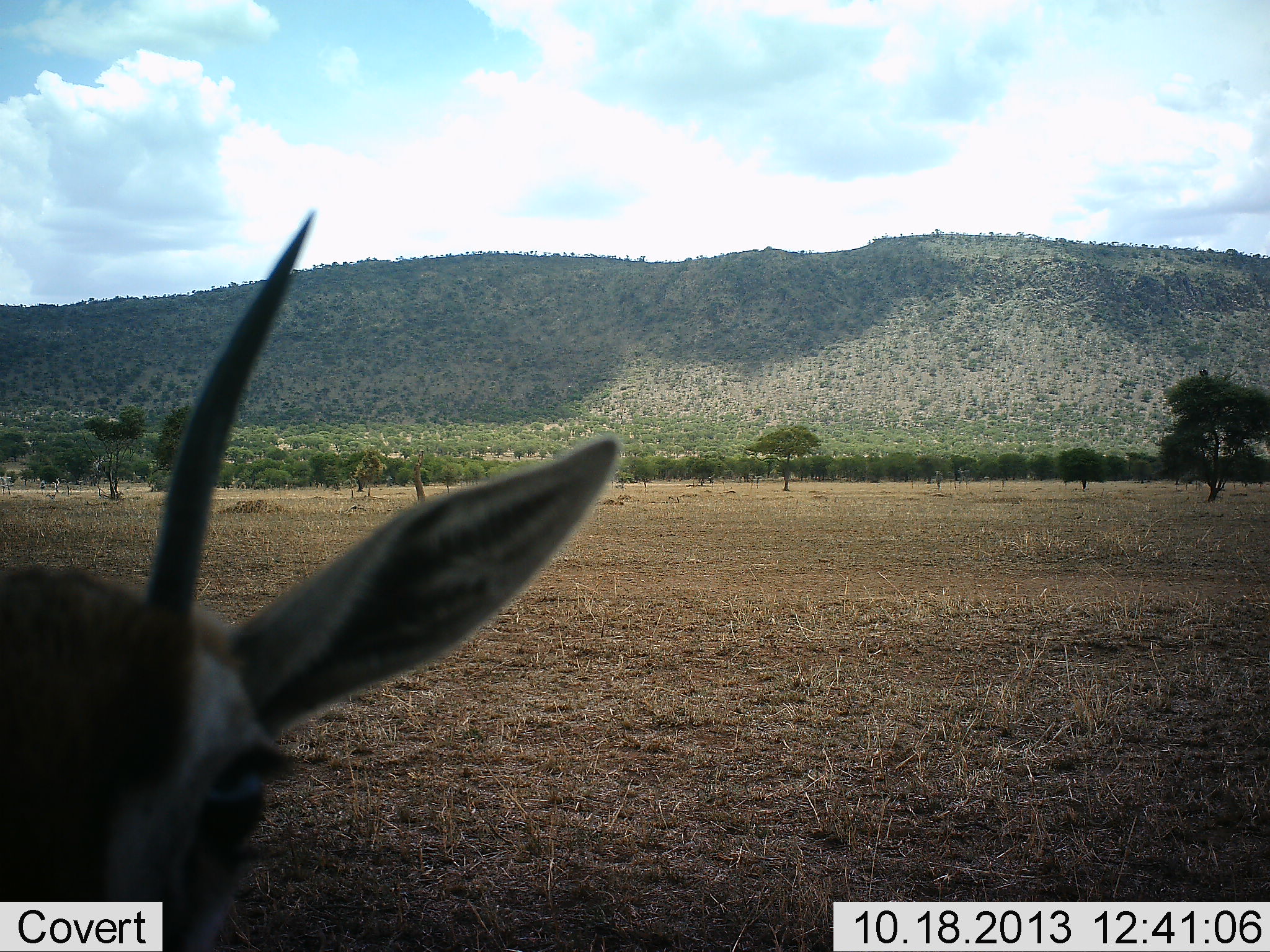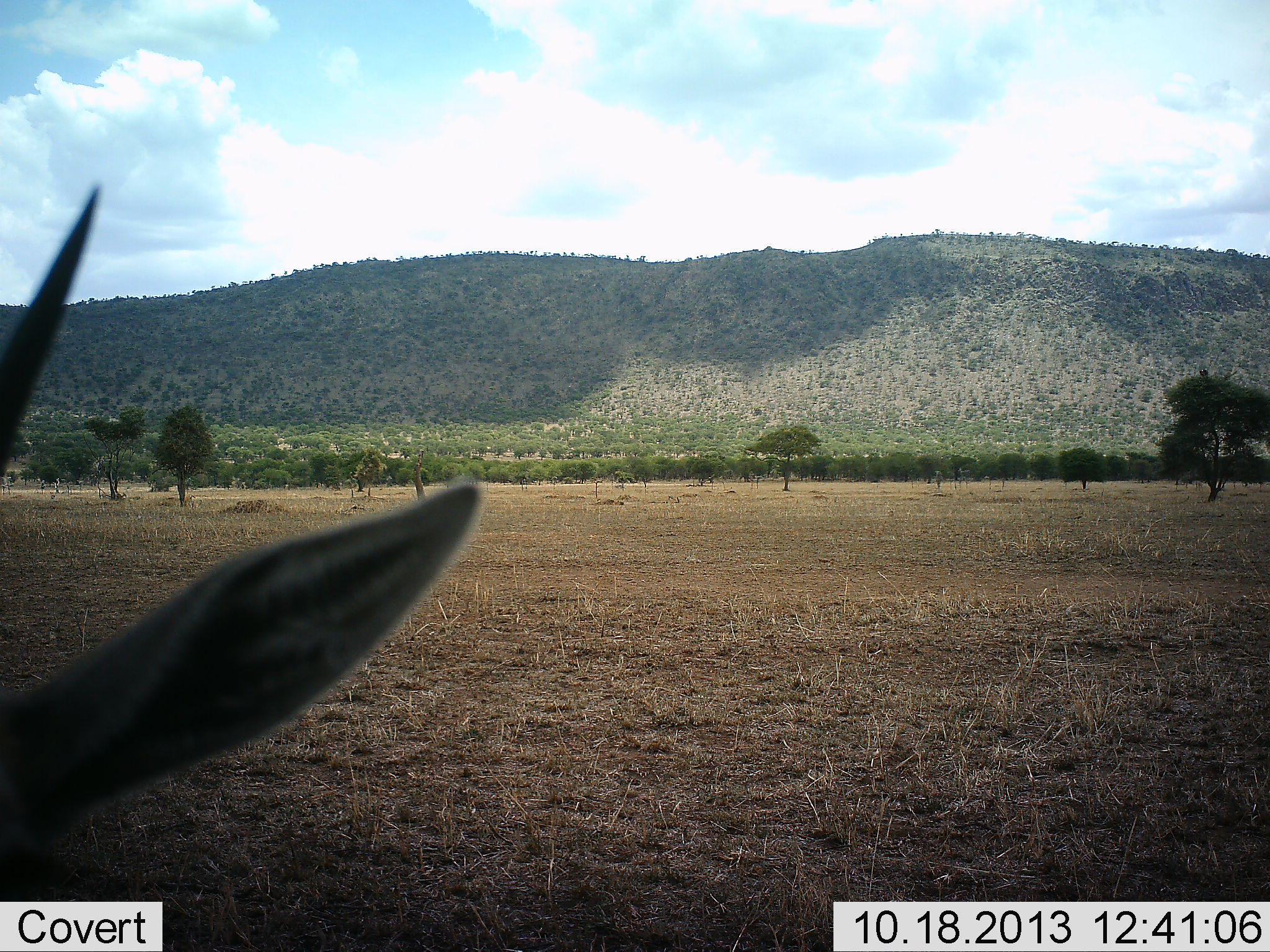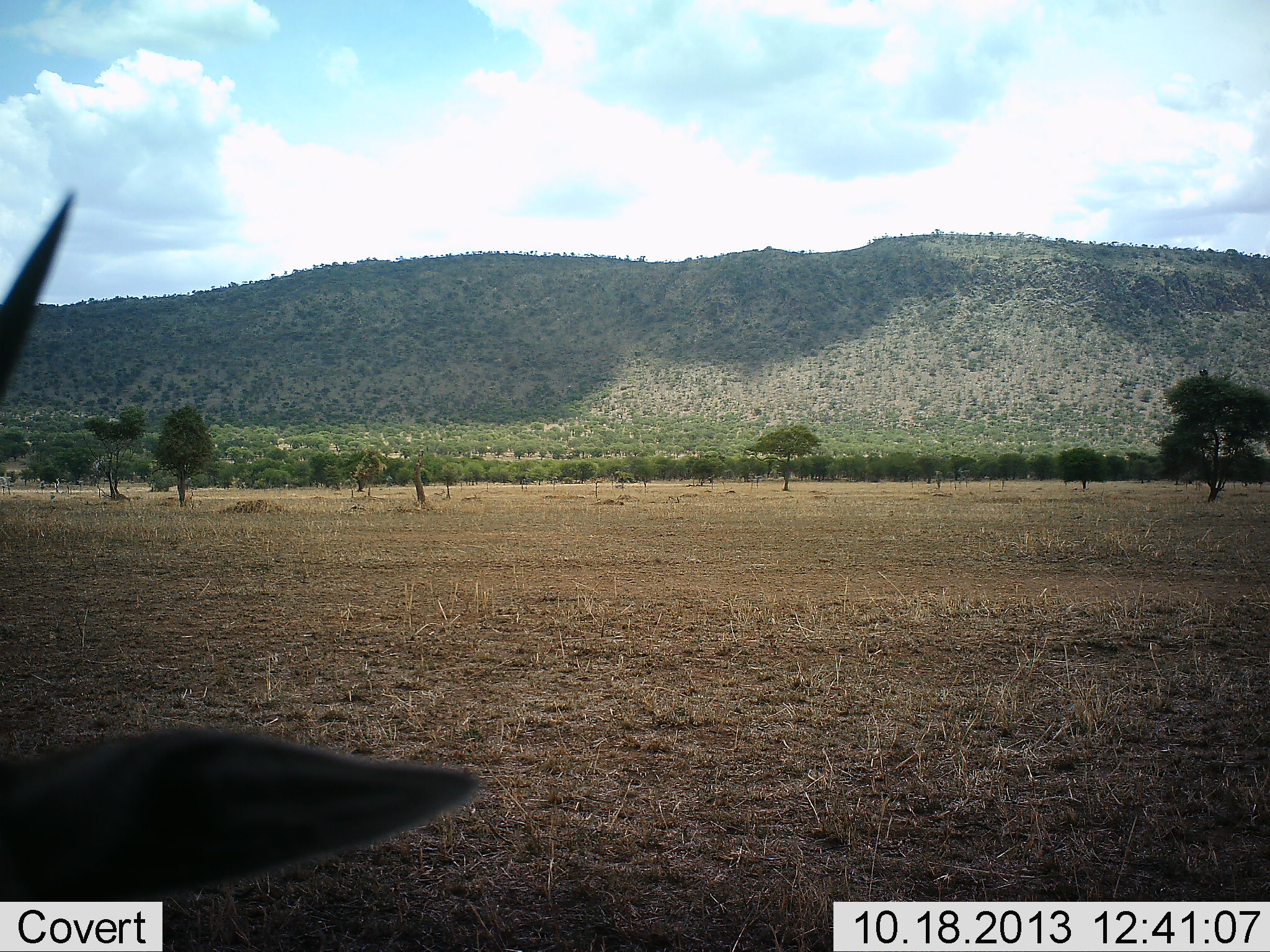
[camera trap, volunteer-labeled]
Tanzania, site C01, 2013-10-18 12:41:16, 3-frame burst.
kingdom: Animalia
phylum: Chordata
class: Mammalia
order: Artiodactyla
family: Bovidae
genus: Eudorcas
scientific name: Eudorcas thomsonii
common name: thomson's gazelle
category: gazellethomsons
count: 1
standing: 50%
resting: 20%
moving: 20%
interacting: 10%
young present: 0%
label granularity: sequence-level